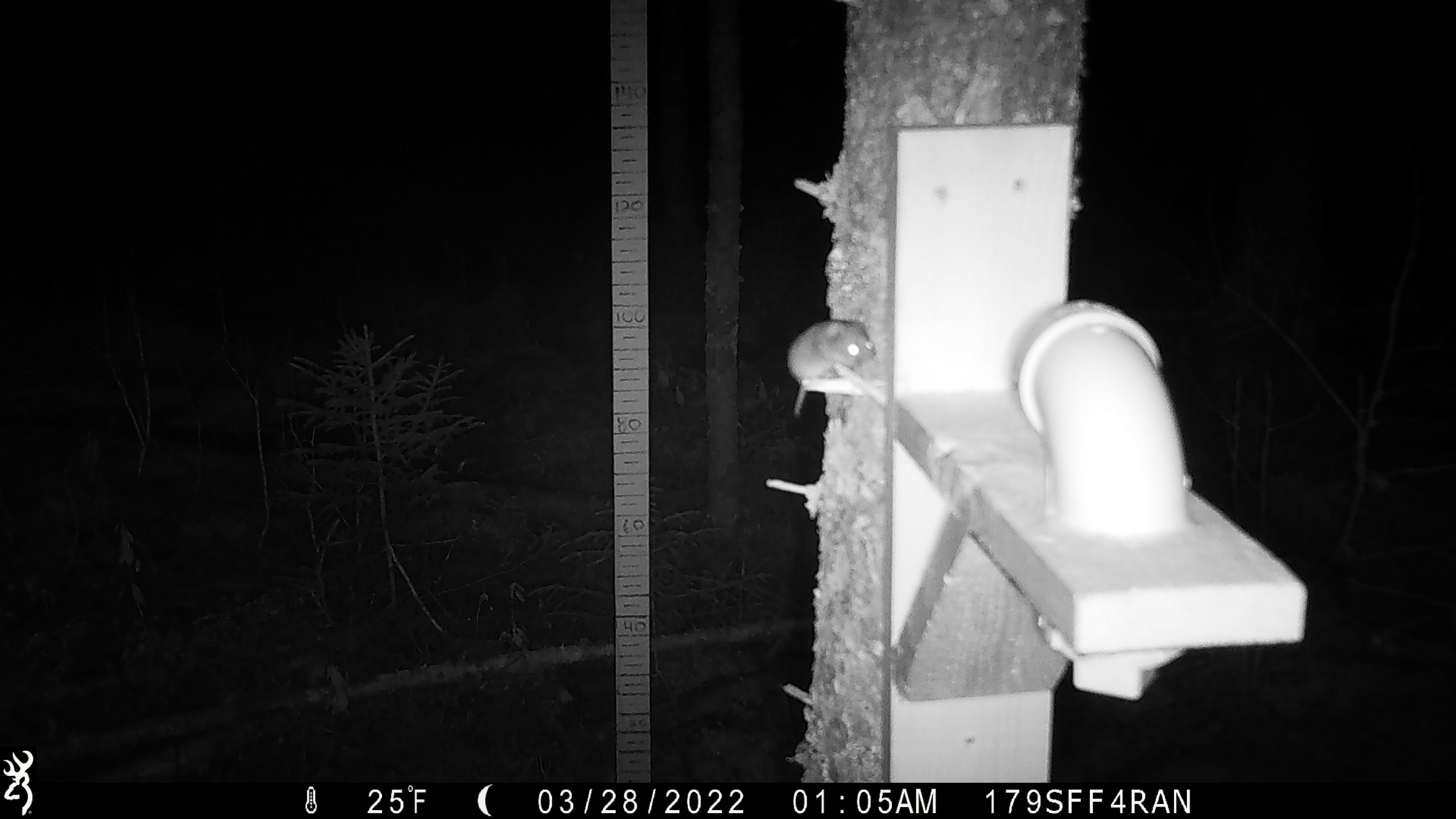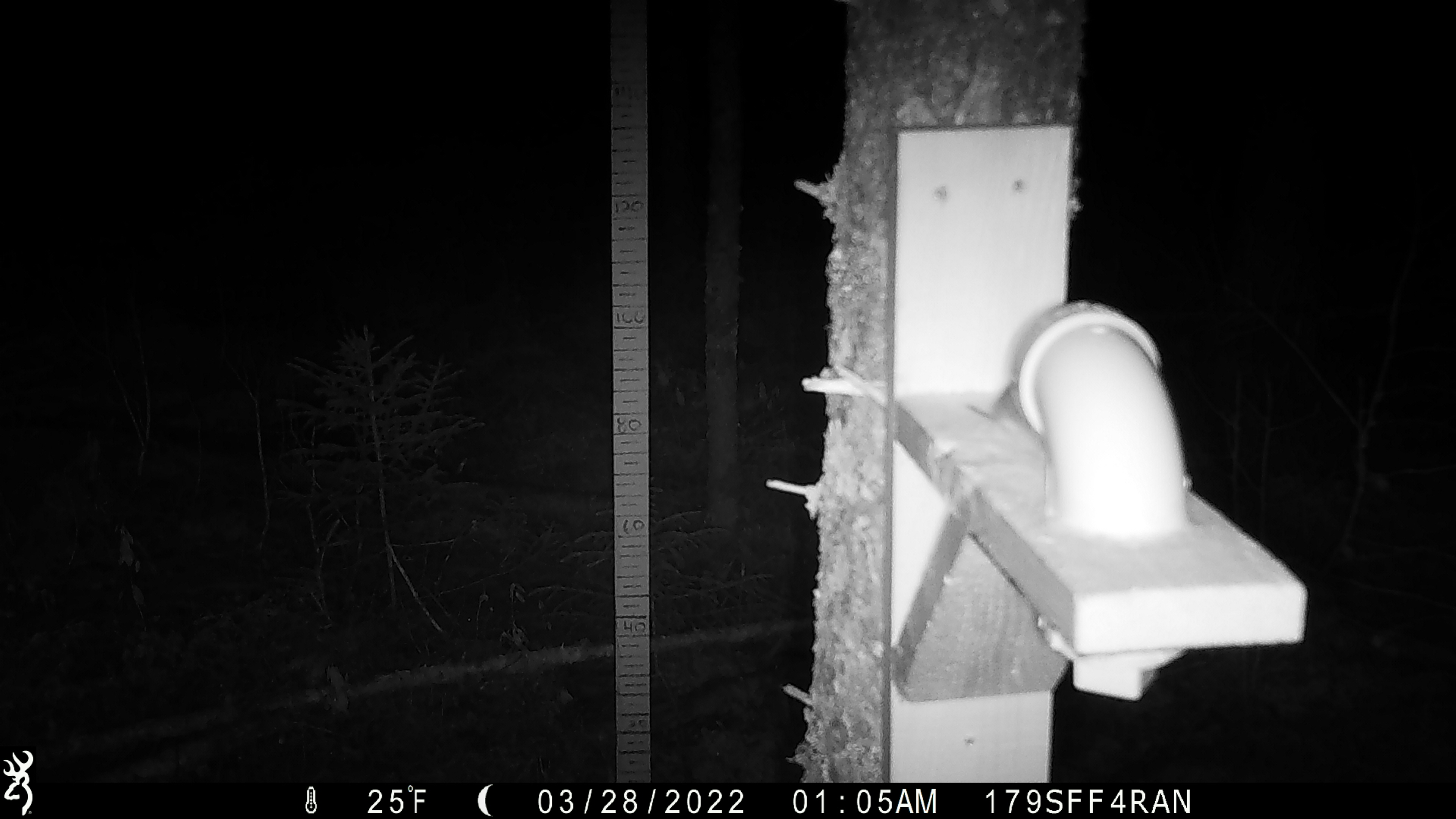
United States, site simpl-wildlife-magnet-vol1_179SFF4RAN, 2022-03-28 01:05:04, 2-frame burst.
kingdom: Animalia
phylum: Chordata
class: Mammalia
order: Rodentia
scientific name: Rodentia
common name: mouse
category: mouse sp.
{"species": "mouse sp. (mouse) (Rodentia)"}